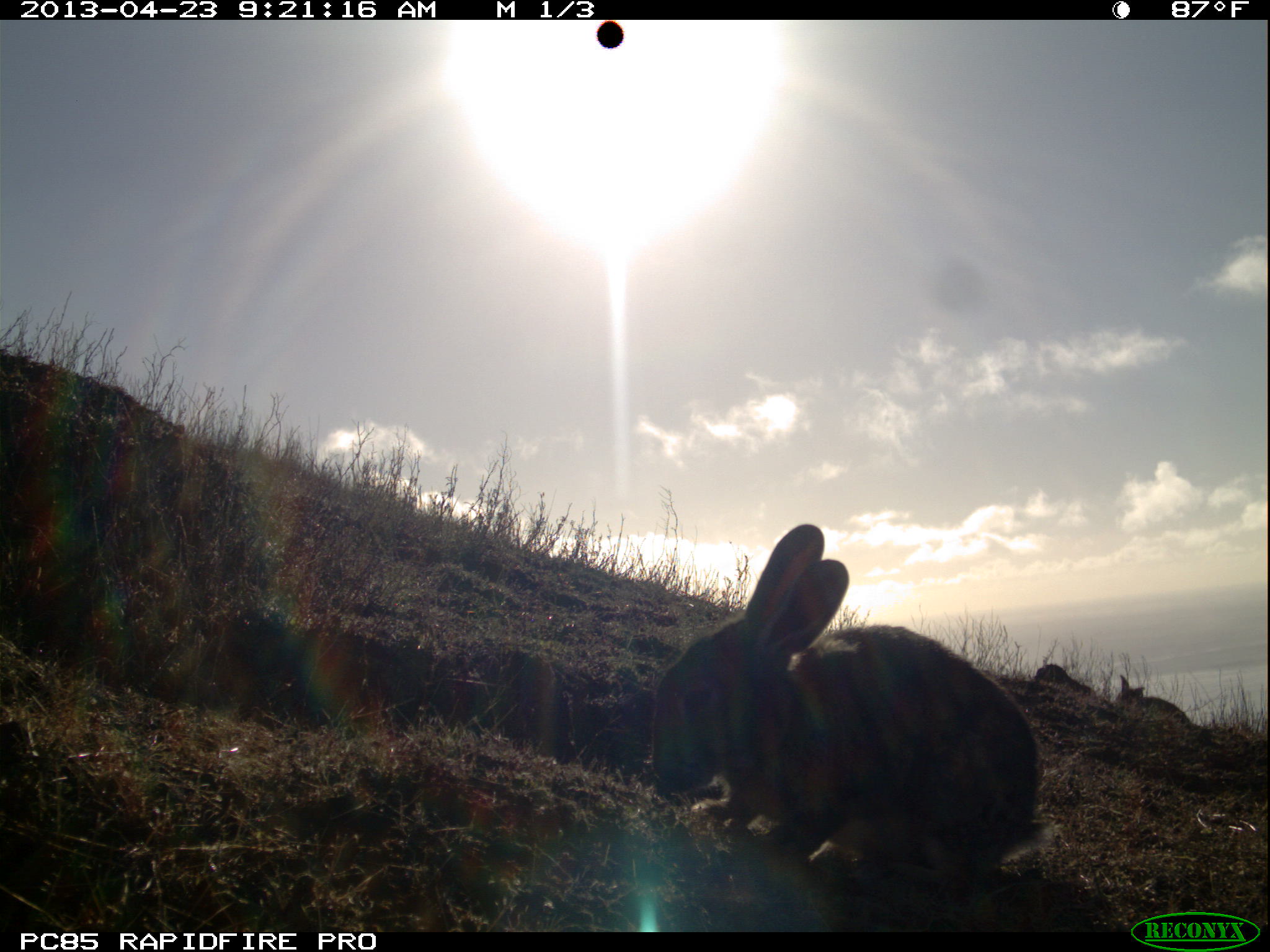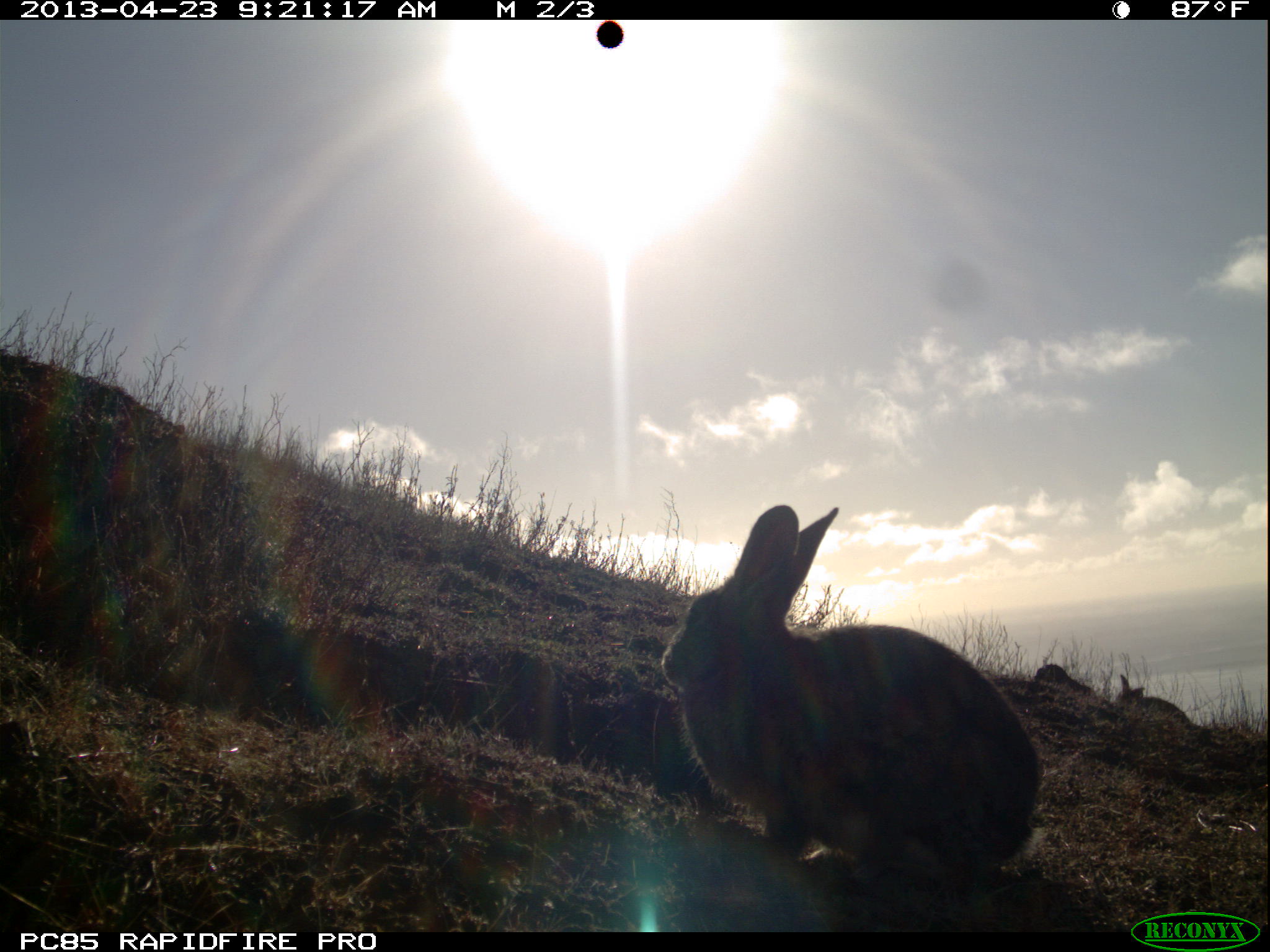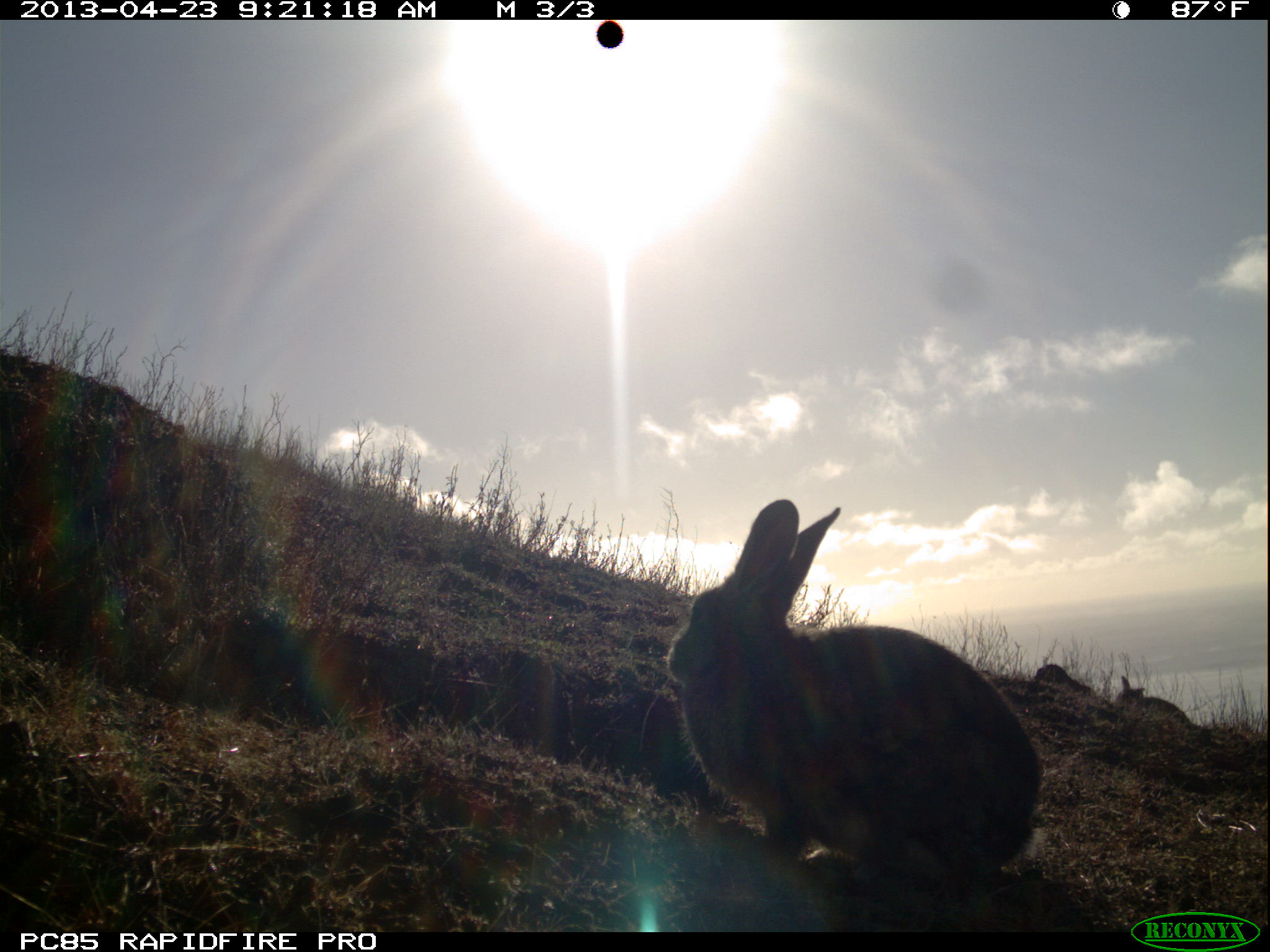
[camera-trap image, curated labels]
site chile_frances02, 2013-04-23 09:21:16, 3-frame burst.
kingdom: Animalia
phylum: Chordata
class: Mammalia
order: Lagomorpha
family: Leporidae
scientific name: Leporidae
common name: rabbits and hares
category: rabbit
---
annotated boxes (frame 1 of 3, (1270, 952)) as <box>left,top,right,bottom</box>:
rabbit: <box>643,524,1050,910</box>; <box>1113,668,1198,736</box>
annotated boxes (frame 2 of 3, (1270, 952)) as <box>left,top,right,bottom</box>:
rabbit: <box>657,501,1039,904</box>; <box>1112,668,1198,736</box>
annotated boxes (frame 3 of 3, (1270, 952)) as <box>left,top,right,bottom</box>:
rabbit: <box>661,496,1058,891</box>; <box>1113,669,1194,729</box>